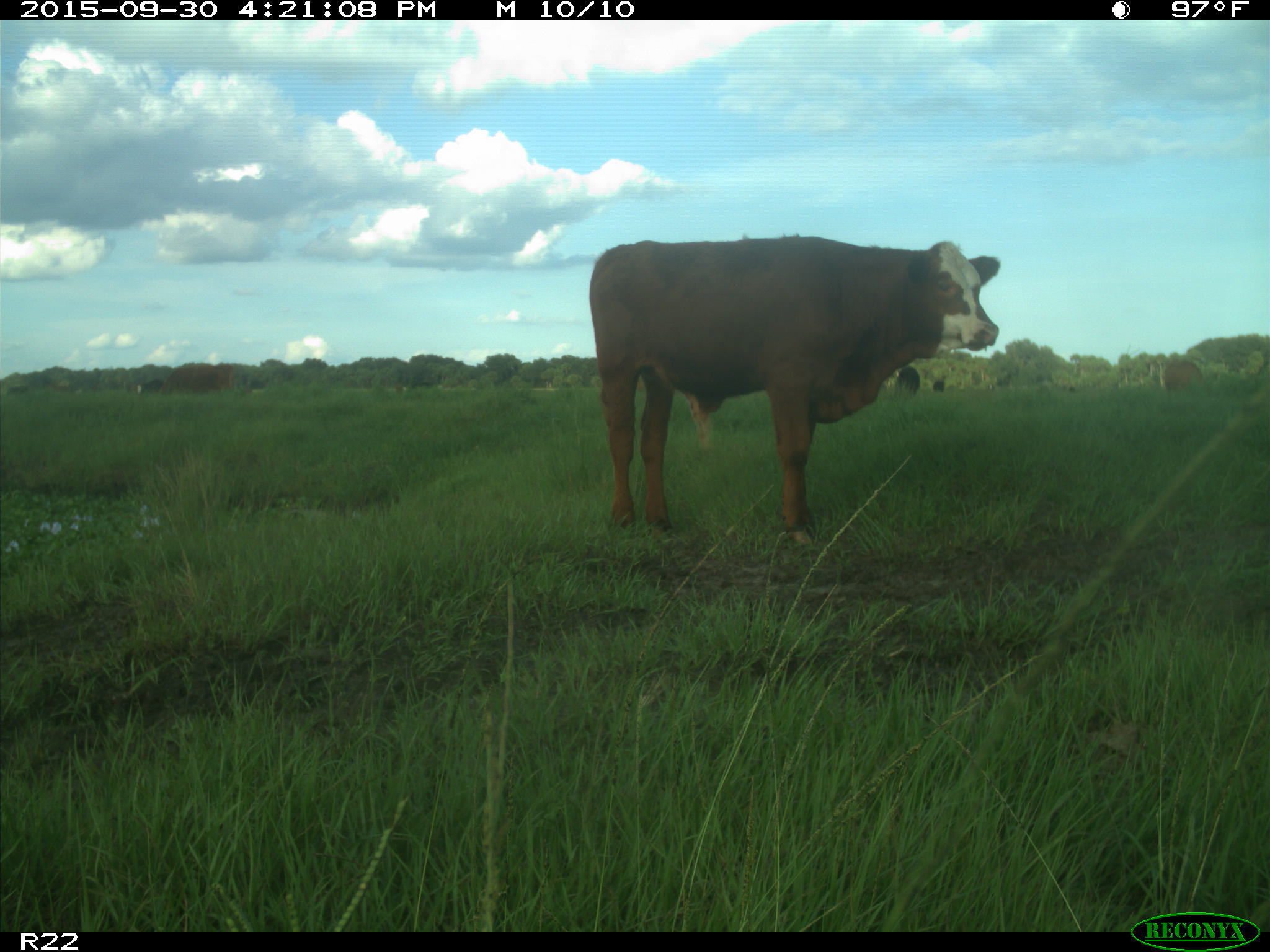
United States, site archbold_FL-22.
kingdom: Animalia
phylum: Chordata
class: Mammalia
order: Artiodactyla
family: Bovidae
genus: Bos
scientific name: Bos taurus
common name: domestic cow